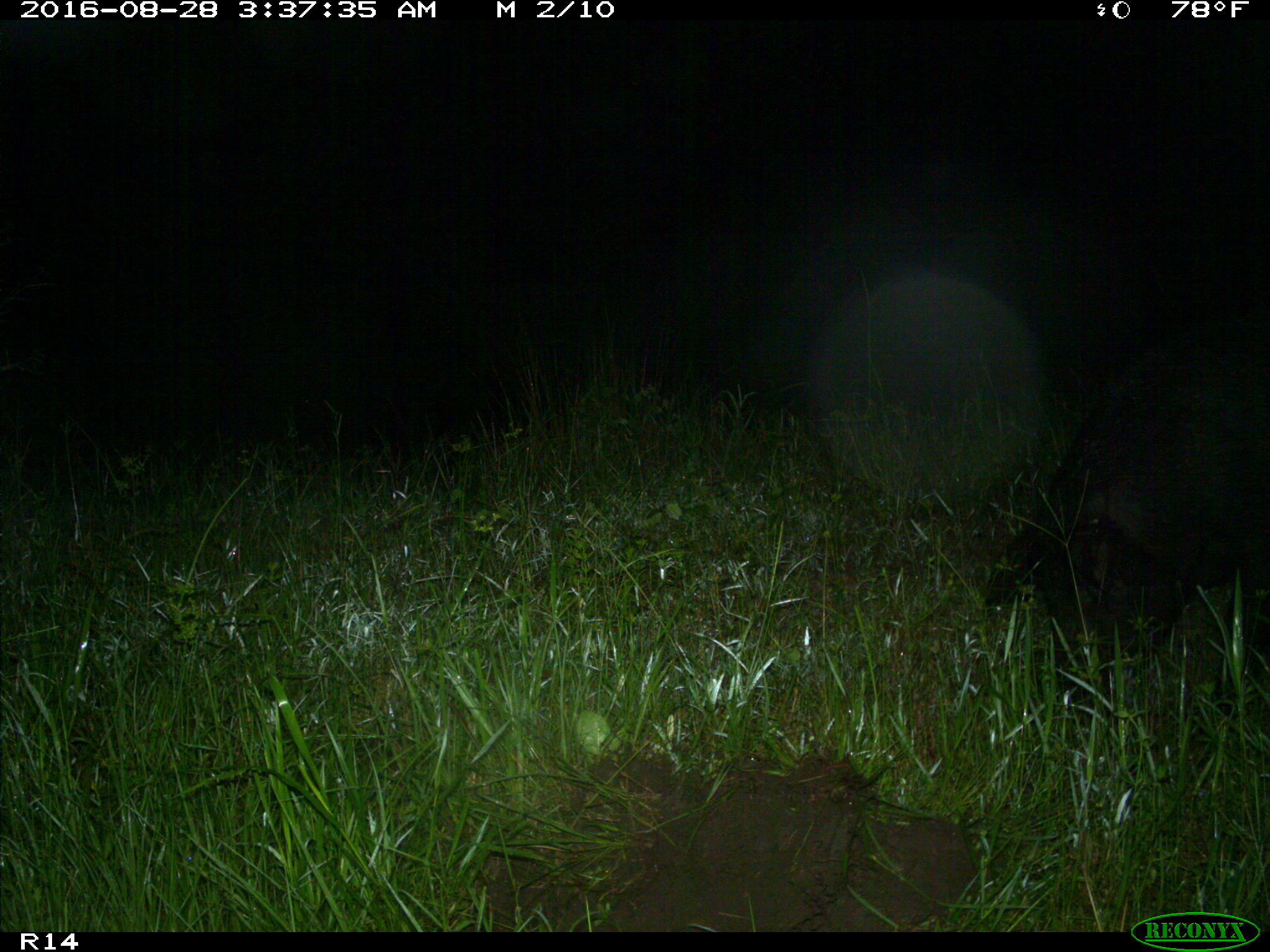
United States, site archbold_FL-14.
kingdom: Animalia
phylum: Chordata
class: Mammalia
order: Artiodactyla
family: Suidae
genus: Sus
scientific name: Sus scrofa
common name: wild boar